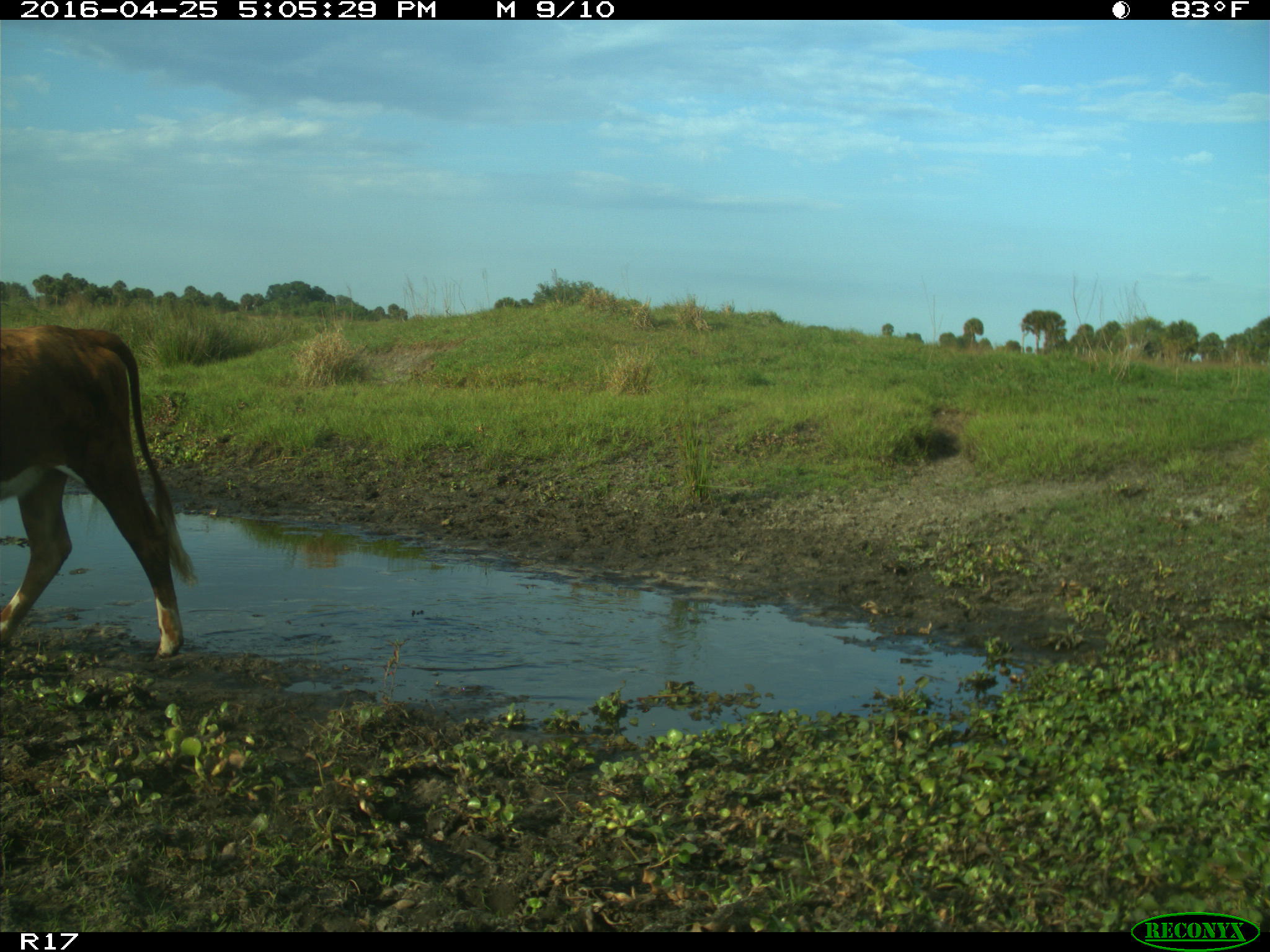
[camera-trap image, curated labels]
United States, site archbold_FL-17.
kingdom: Animalia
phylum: Chordata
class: Mammalia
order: Artiodactyla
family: Bovidae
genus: Bos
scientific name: Bos taurus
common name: domestic cow